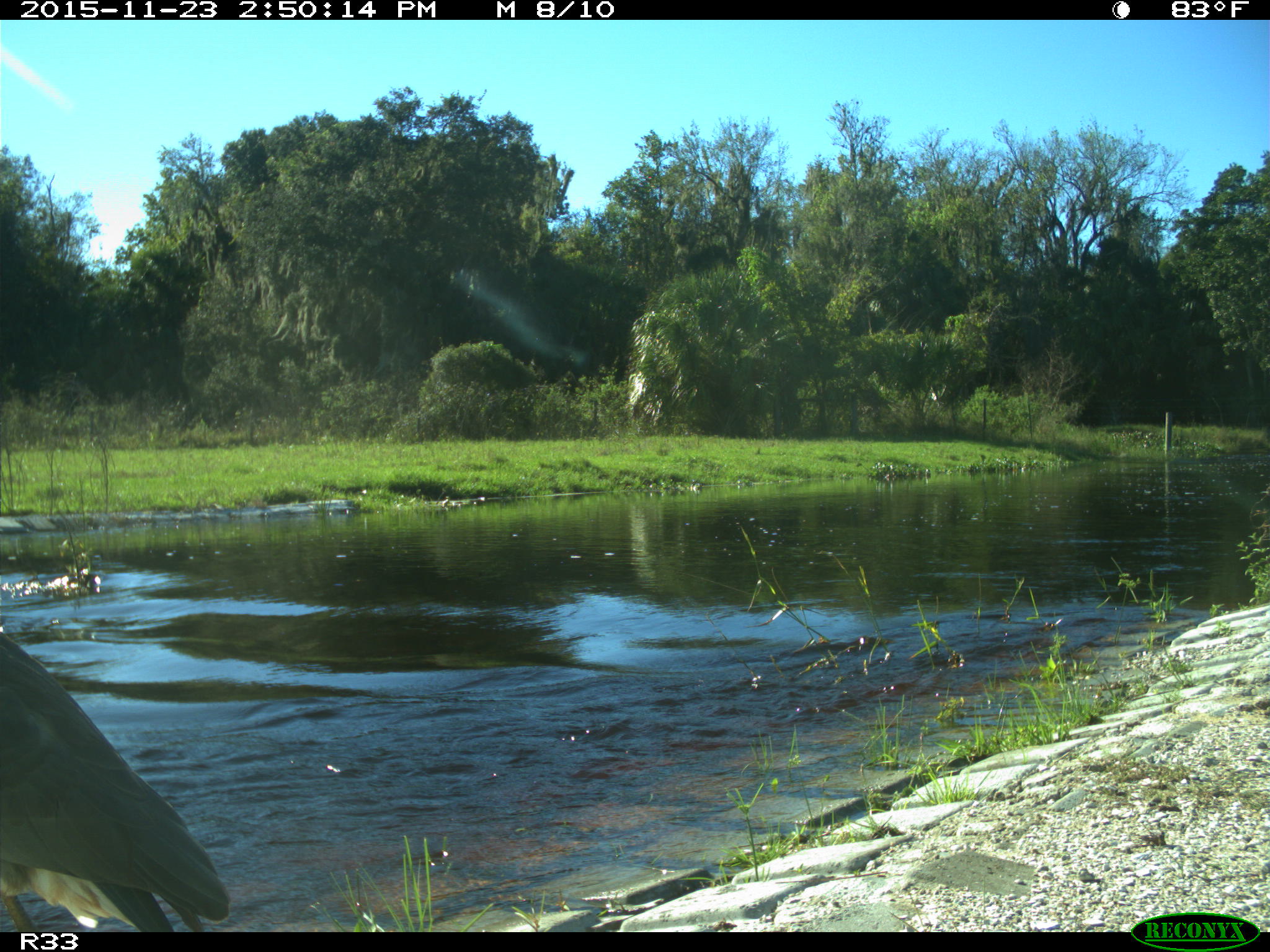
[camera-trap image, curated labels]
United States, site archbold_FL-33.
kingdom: Animalia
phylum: Chordata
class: Aves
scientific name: Aves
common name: birds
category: unidentified bird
Unidentified bird (birds) (Aves).